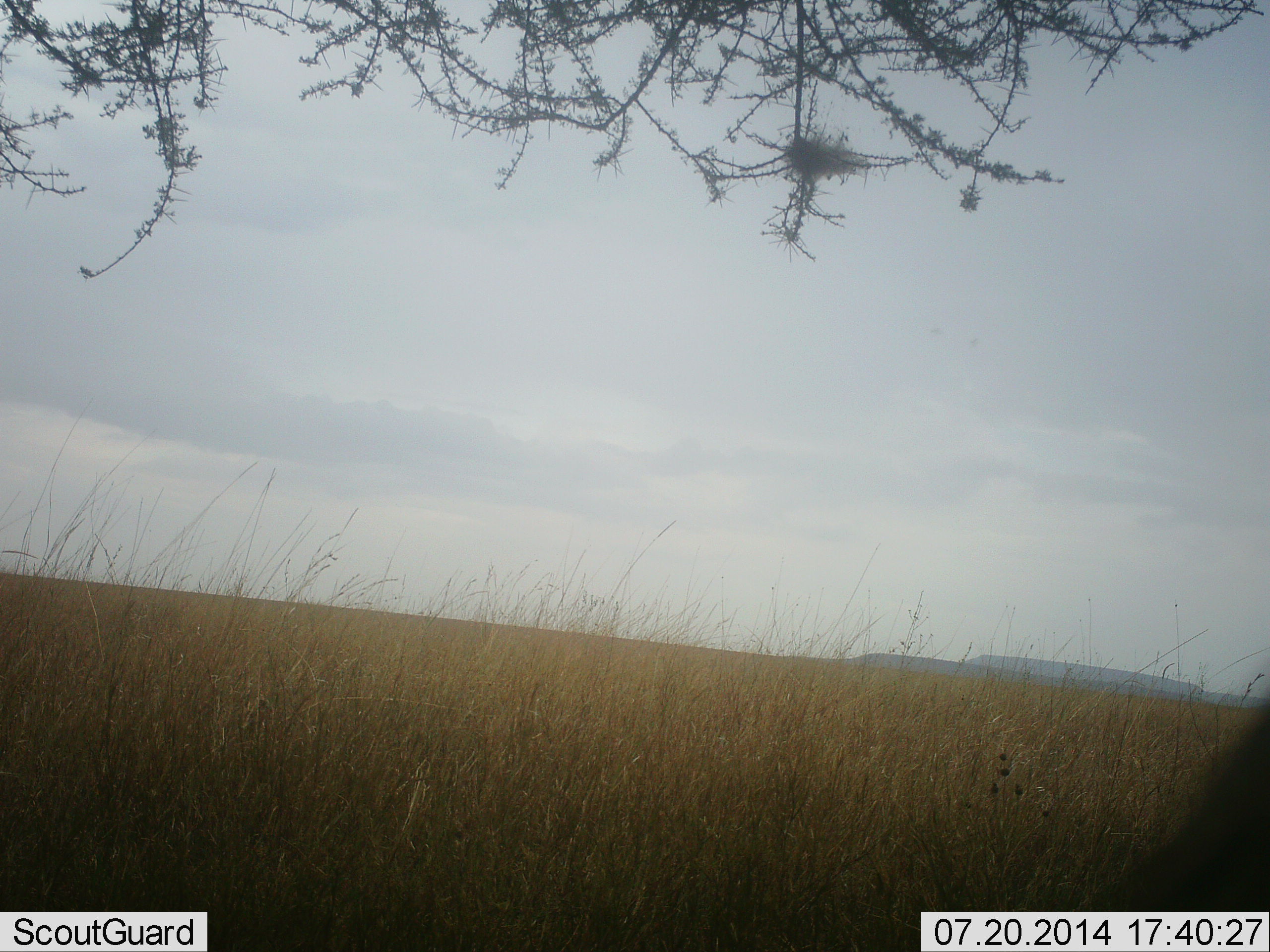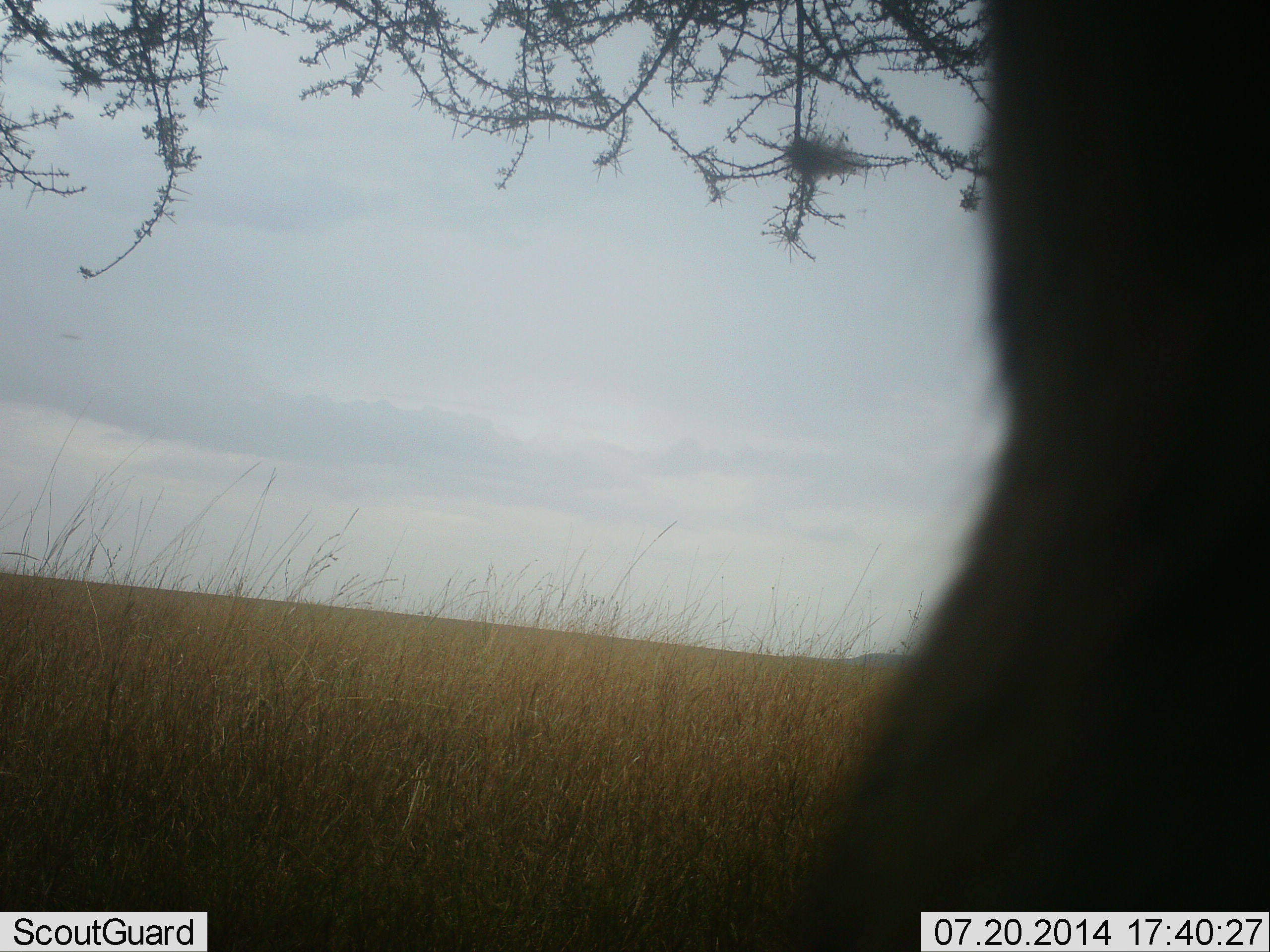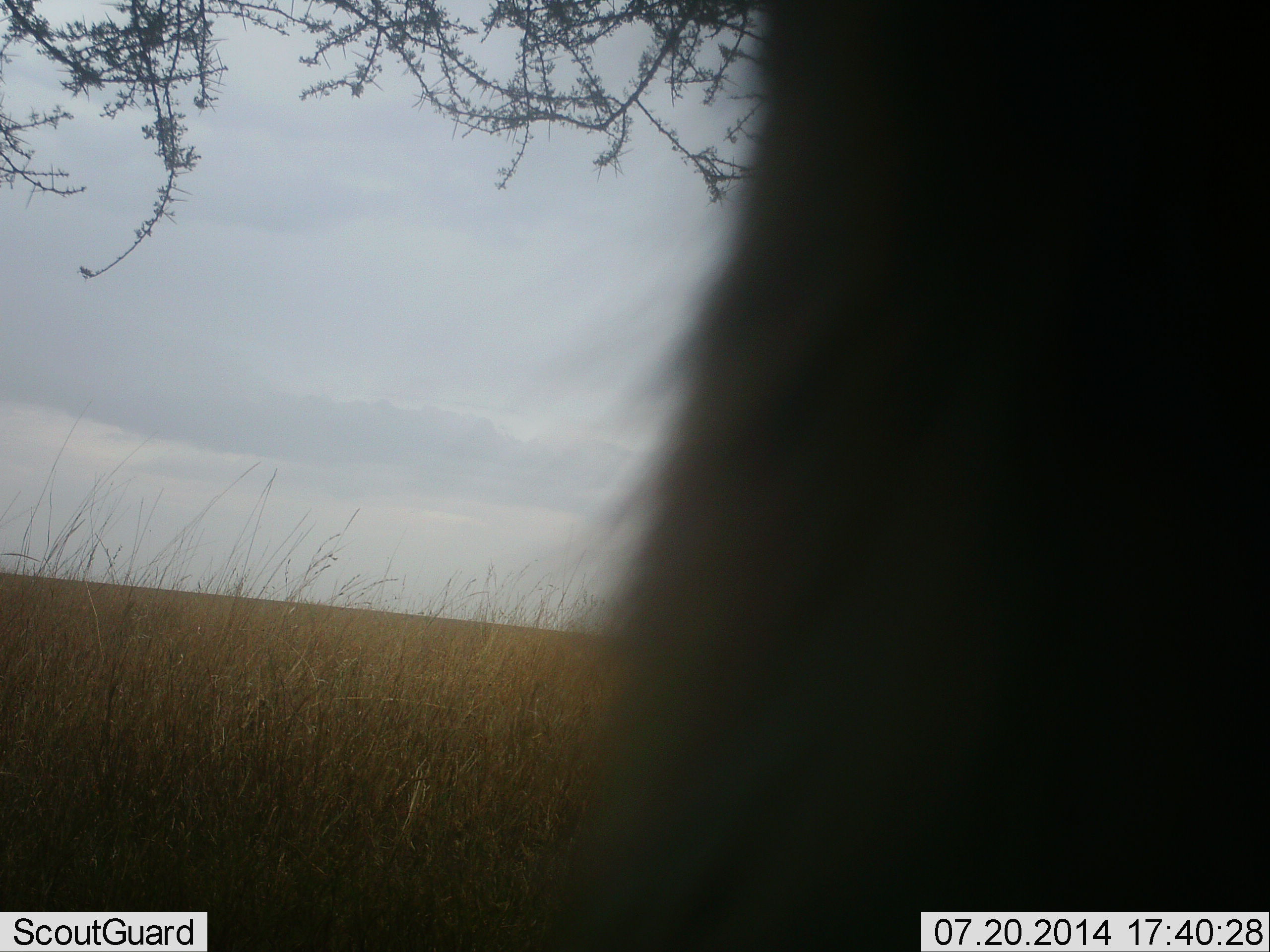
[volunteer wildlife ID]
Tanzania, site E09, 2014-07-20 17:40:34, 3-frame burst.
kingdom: Animalia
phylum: Chordata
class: Mammalia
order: Artiodactyla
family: Bovidae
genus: Connochaetes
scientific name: Connochaetes taurinus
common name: blue wildebeest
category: wildebeest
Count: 1.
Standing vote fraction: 67%.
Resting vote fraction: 0%.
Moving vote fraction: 33%.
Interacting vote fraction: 0%.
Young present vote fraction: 0%.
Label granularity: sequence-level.